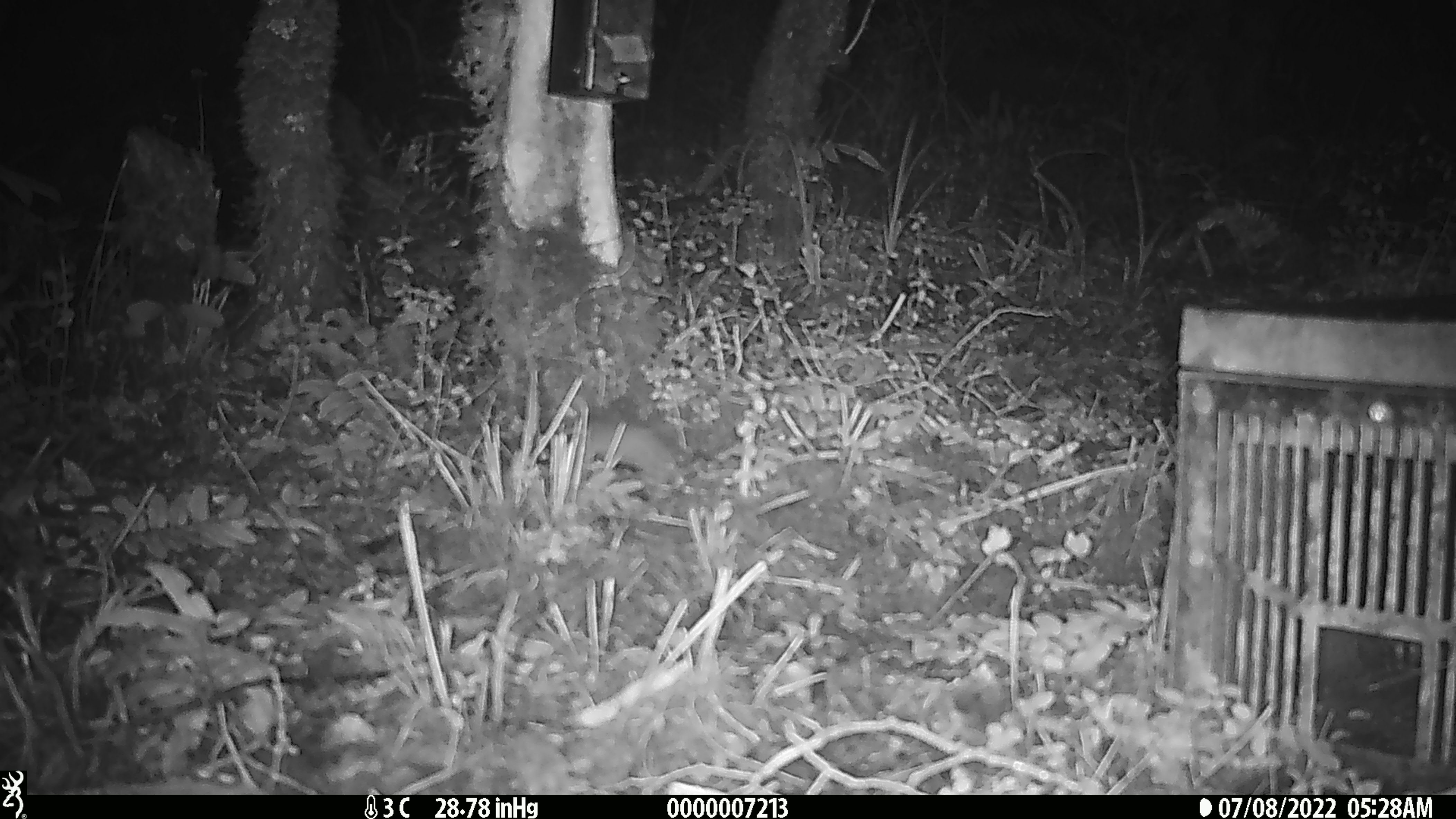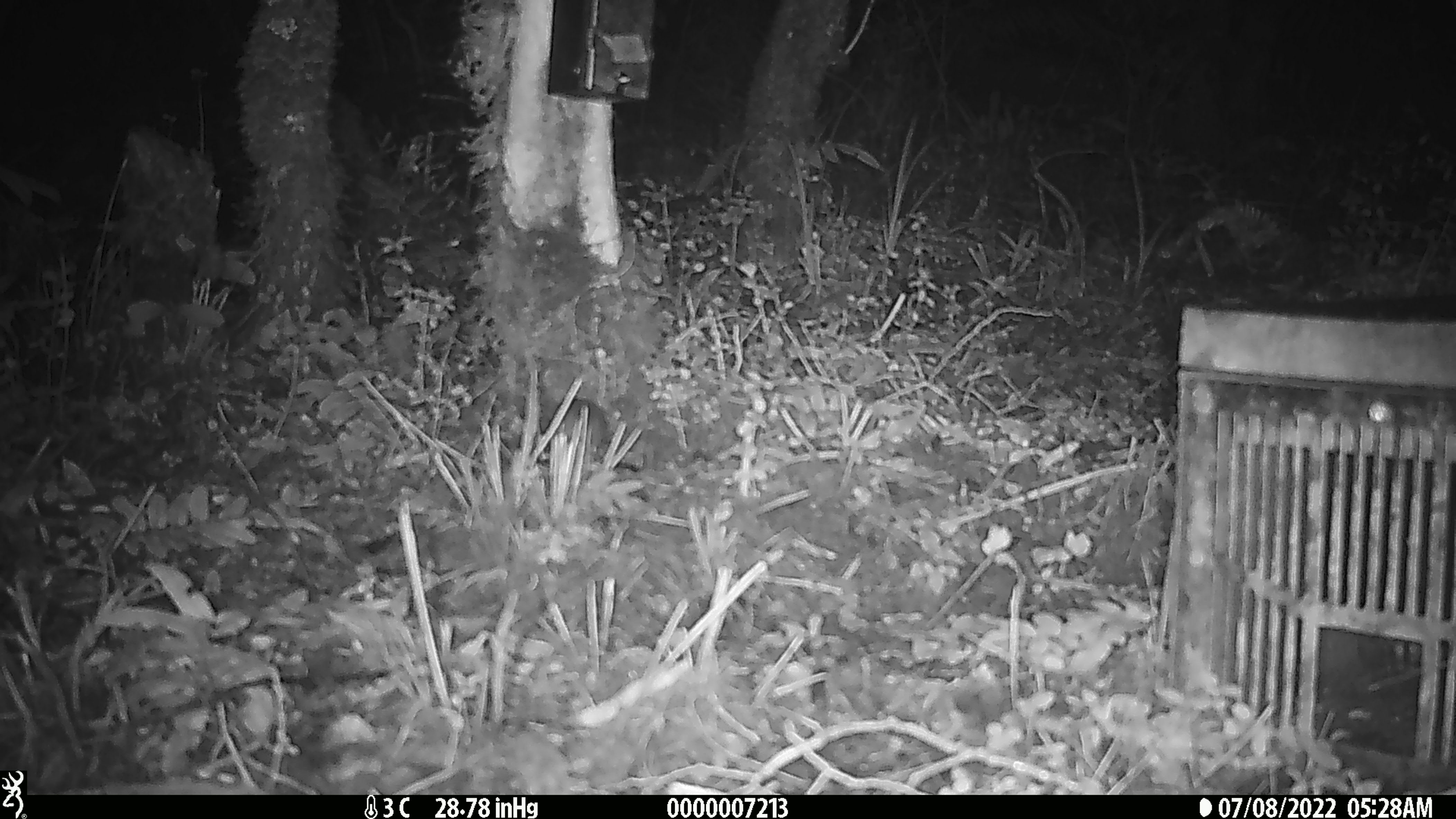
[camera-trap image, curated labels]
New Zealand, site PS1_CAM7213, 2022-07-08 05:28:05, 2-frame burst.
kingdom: Animalia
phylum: Chordata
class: Mammalia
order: Rodentia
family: Muridae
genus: Mus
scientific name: Mus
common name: mouse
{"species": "mouse (Mus)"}